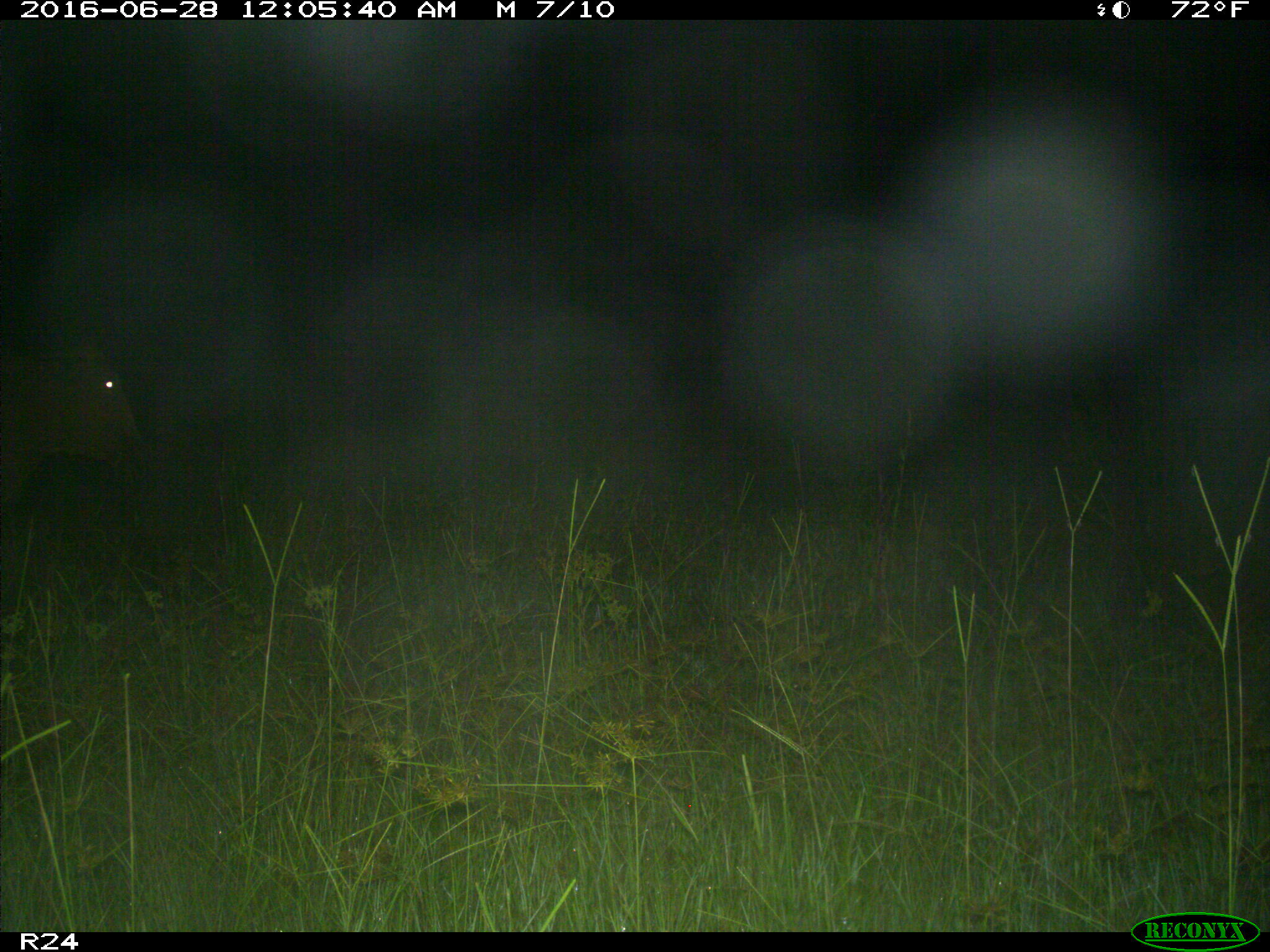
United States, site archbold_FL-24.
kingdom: Animalia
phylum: Chordata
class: Mammalia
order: Artiodactyla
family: Bovidae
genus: Bos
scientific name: Bos taurus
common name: domestic cow